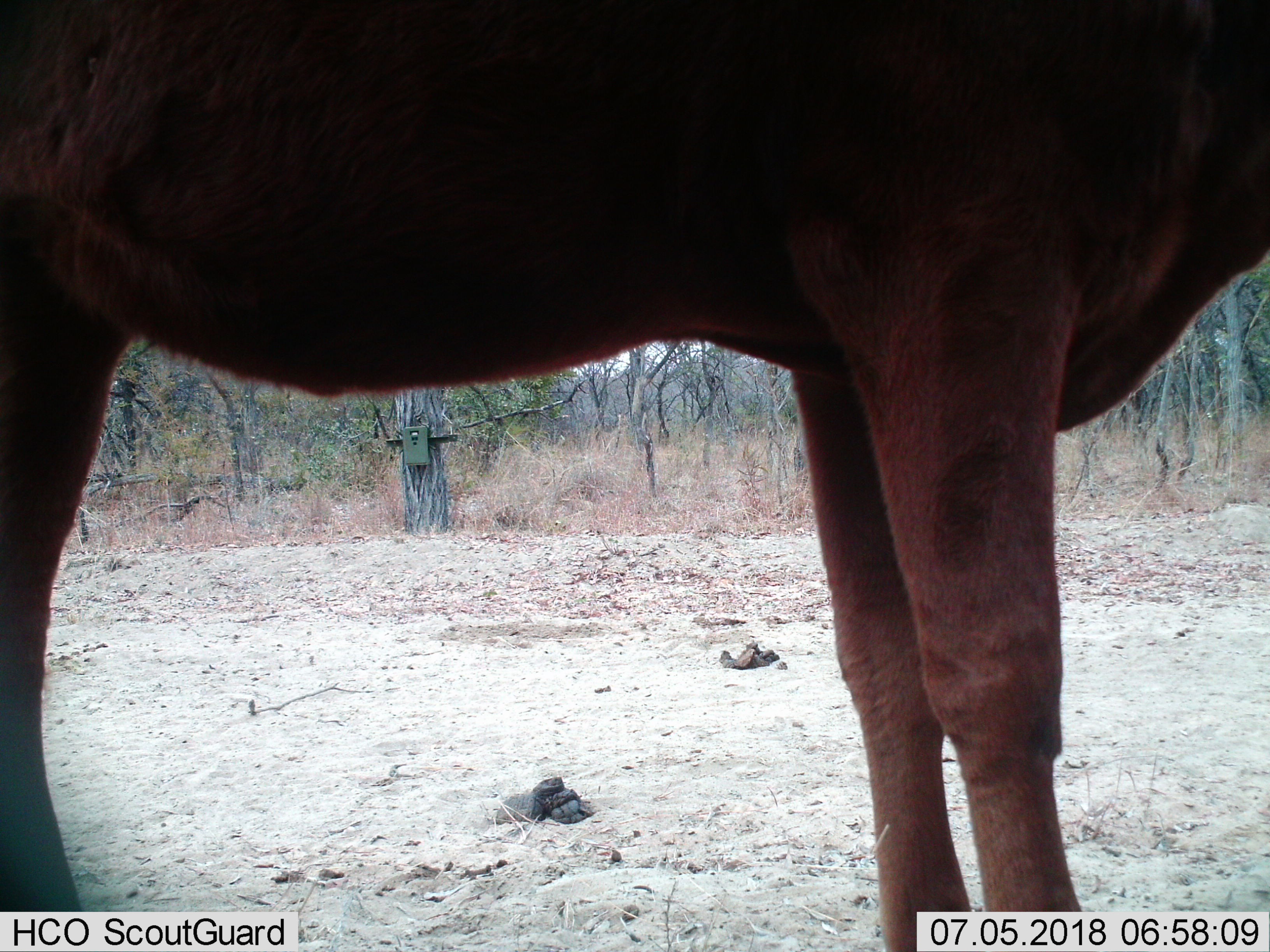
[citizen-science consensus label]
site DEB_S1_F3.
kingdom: Animalia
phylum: Chordata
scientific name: Vertebrata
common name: domestic animal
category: domesticanimal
Domesticanimal (domestic animal) (Vertebrata), count 1. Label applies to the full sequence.